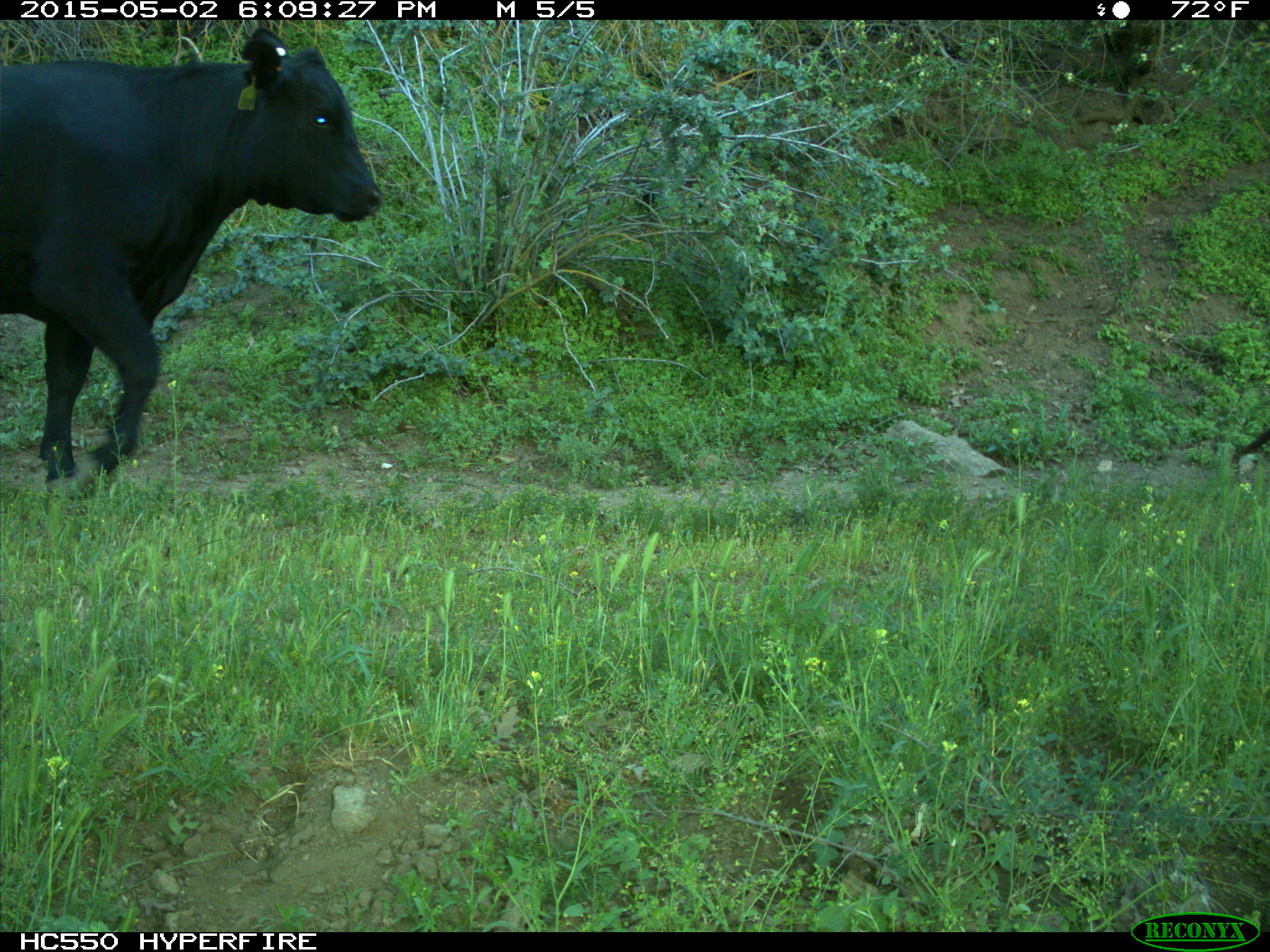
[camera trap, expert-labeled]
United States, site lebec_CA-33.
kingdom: Animalia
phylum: Chordata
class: Mammalia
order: Artiodactyla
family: Bovidae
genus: Bos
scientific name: Bos taurus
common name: domestic cow